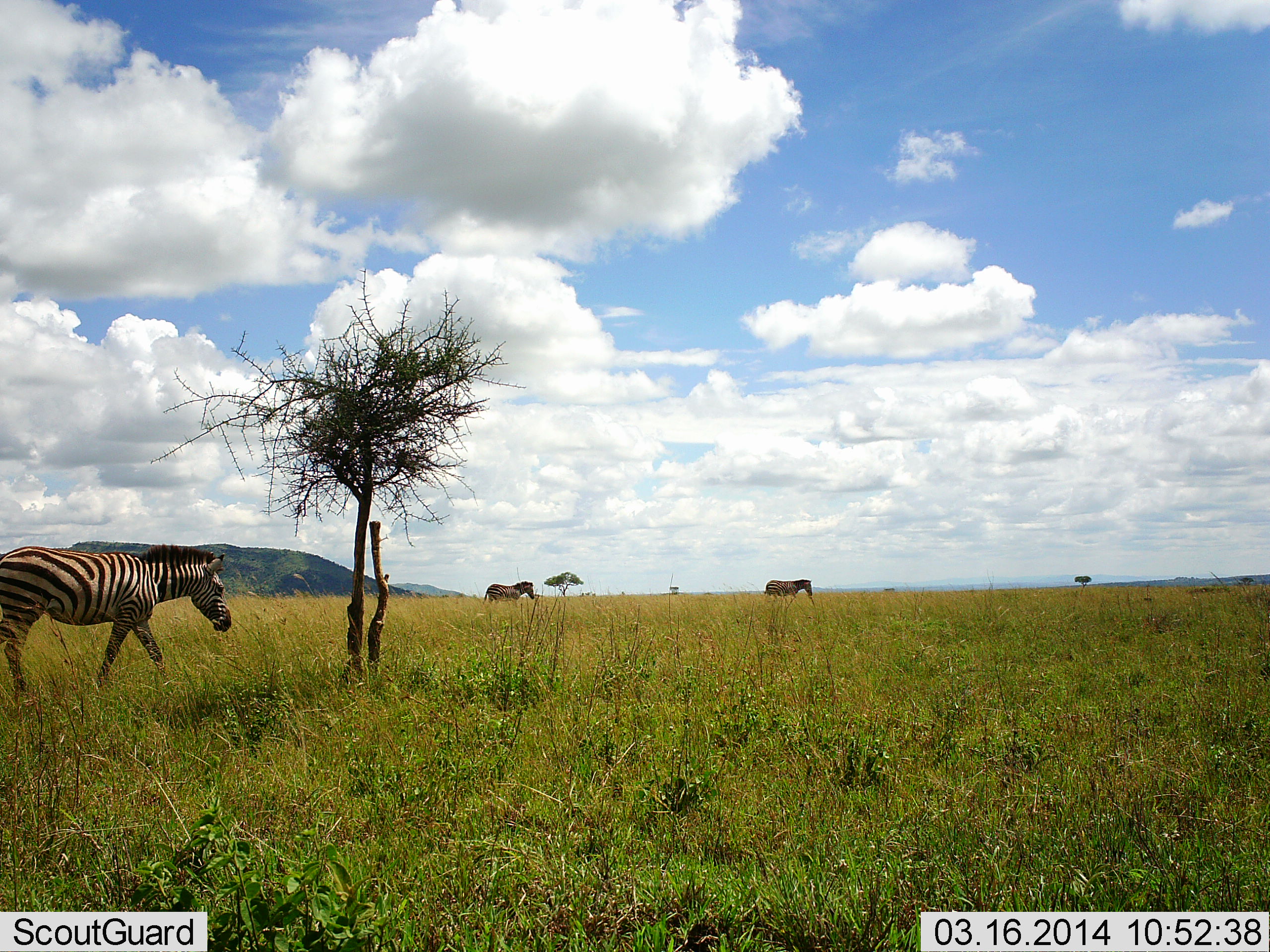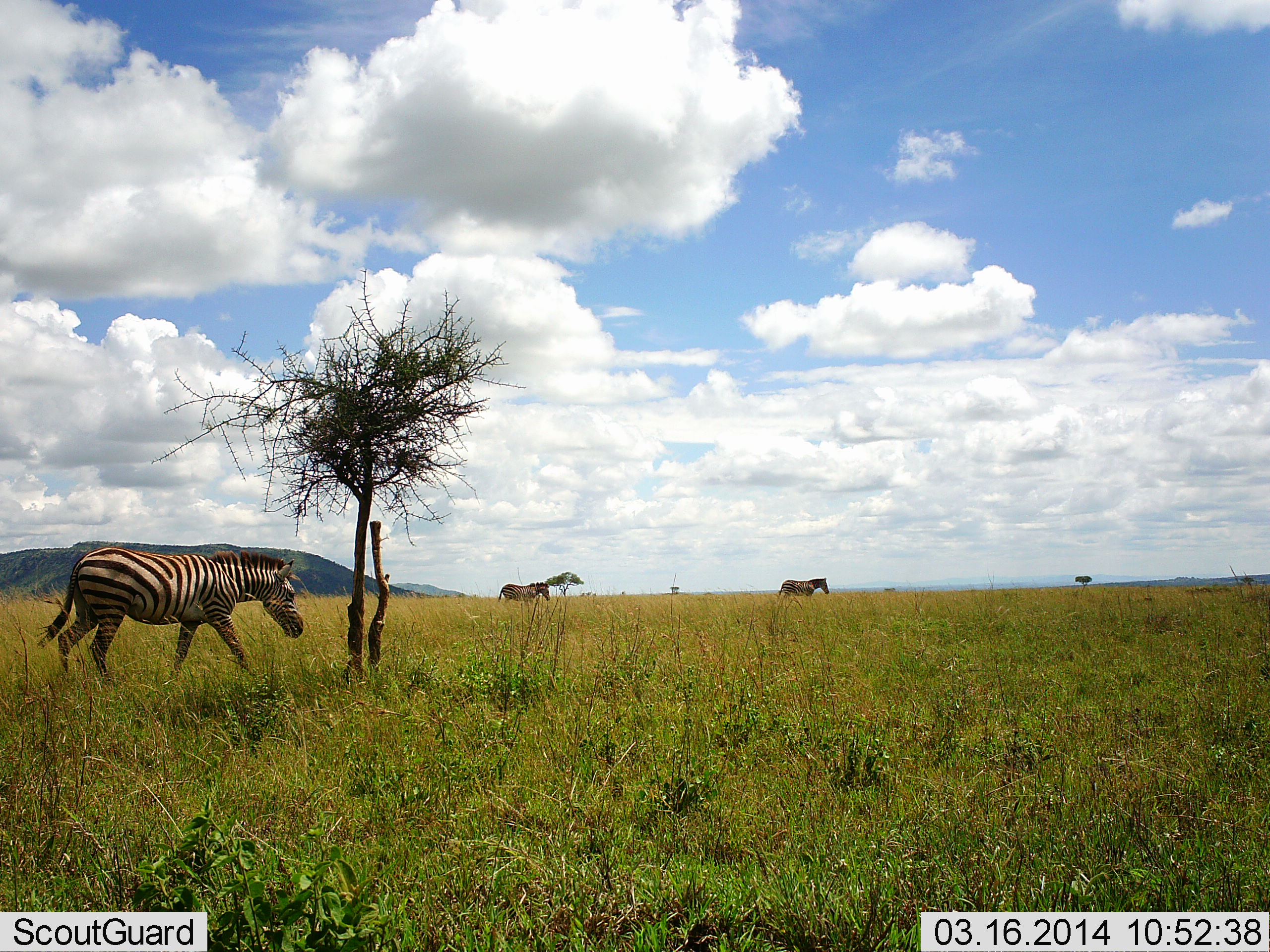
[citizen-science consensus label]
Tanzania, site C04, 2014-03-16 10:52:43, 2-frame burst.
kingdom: Animalia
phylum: Chordata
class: Mammalia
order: Perissodactyla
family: Equidae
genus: Equus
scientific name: Equus quagga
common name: plains zebra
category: zebra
Zebra (plains zebra) (Equus quagga), count 3. Behavior (volunteer vote fractions): standing 0%, resting 0%, moving 100%, interacting 0%. Young present (vote fraction): 0%. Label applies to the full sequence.